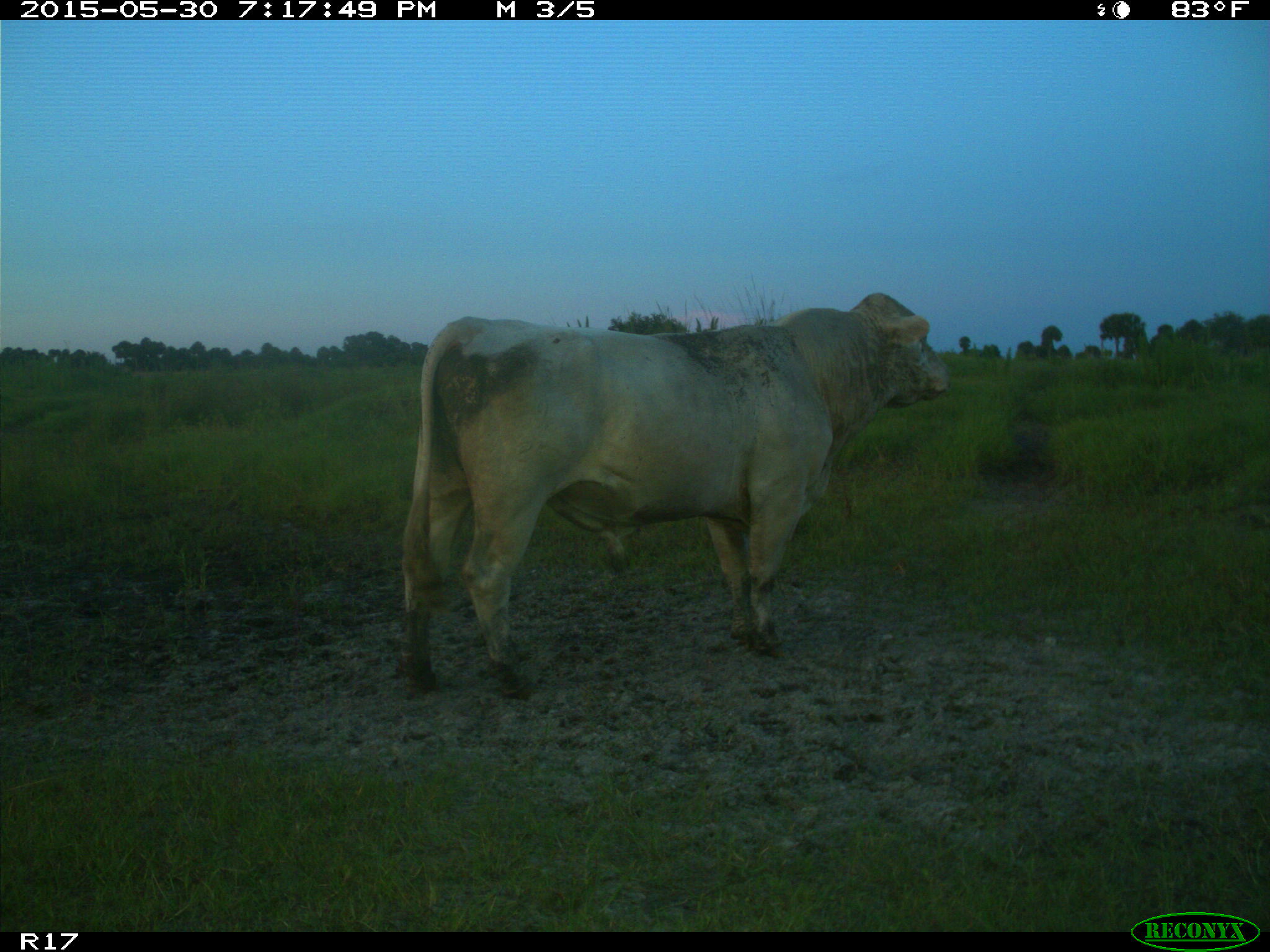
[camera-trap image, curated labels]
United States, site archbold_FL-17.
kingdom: Animalia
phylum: Chordata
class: Mammalia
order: Artiodactyla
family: Bovidae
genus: Bos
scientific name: Bos taurus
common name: domestic cow